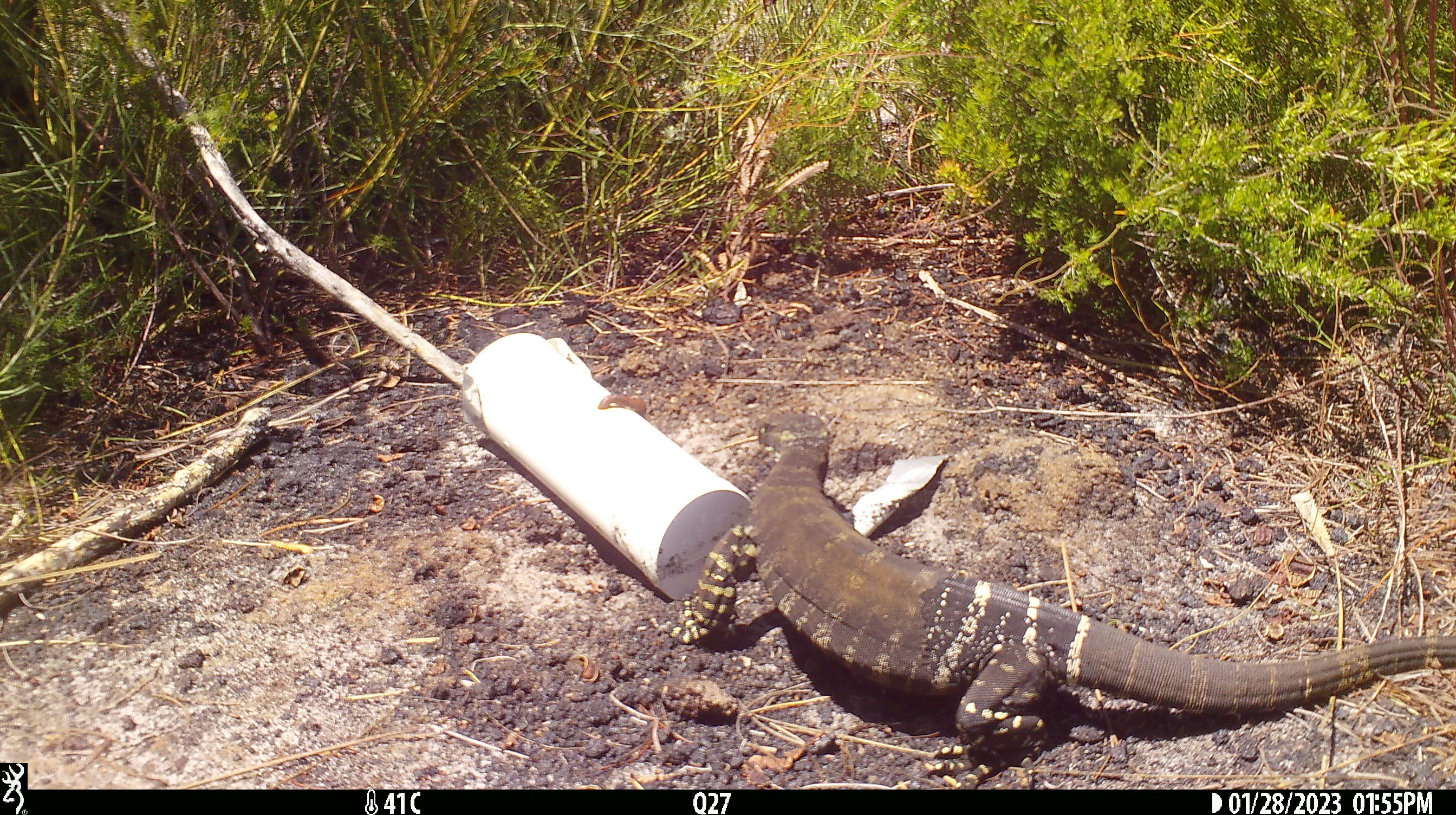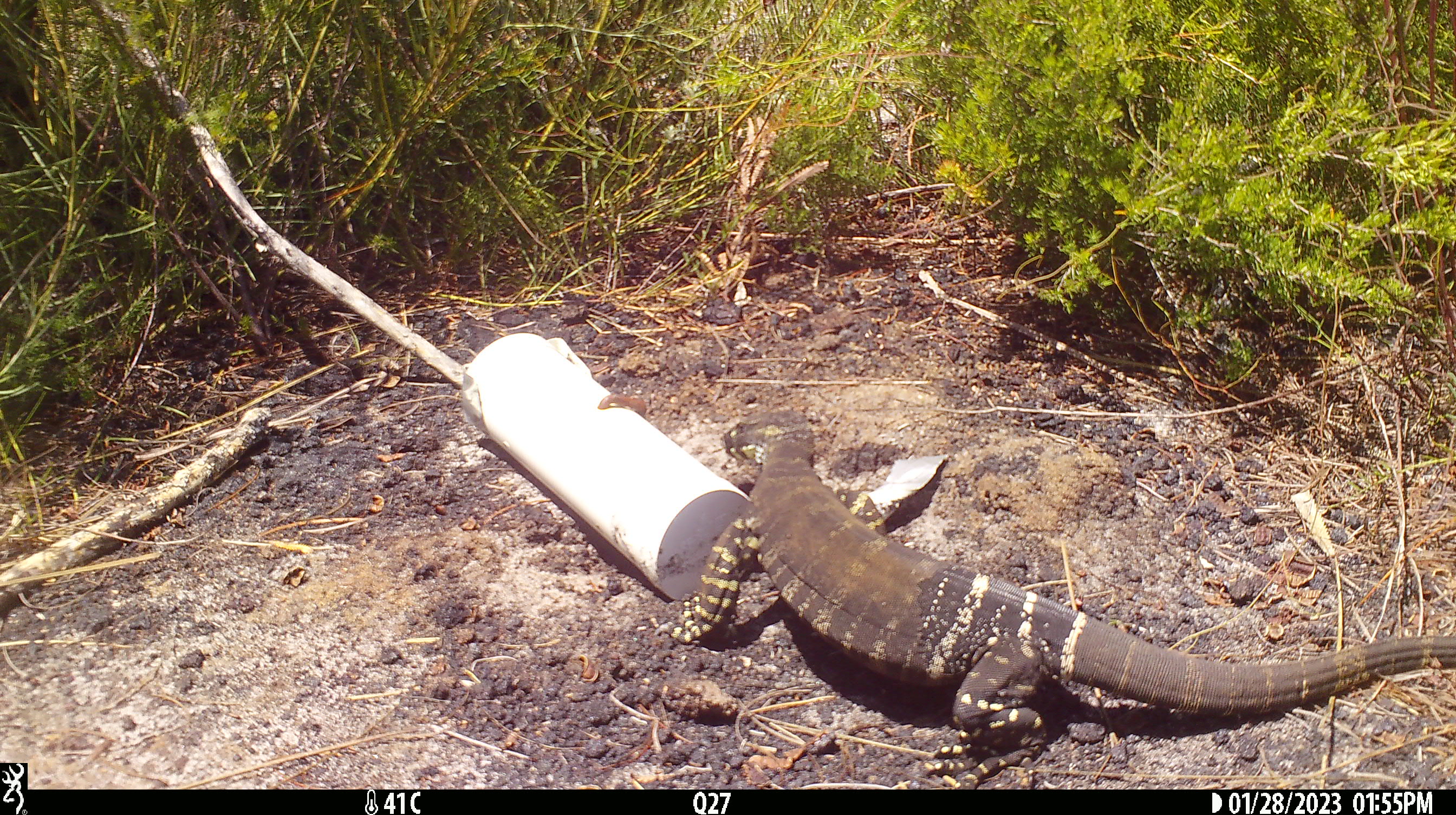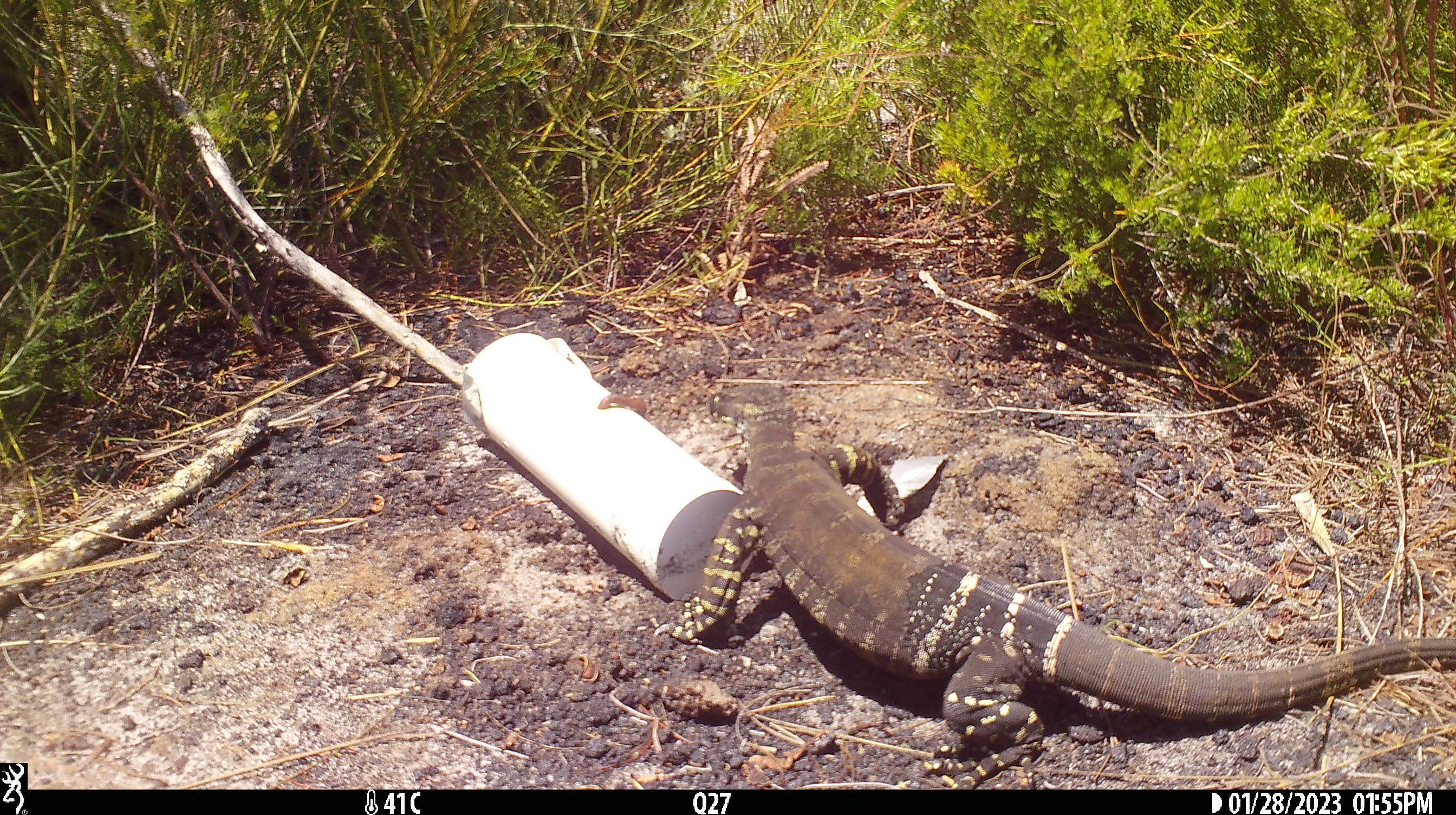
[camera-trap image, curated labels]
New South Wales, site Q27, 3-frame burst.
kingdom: Animalia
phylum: Chordata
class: Reptilia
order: Squamata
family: Varanidae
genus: Varanus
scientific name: Varanus varius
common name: lace monitor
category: goanna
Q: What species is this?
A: Goanna (lace monitor) (Varanus varius).